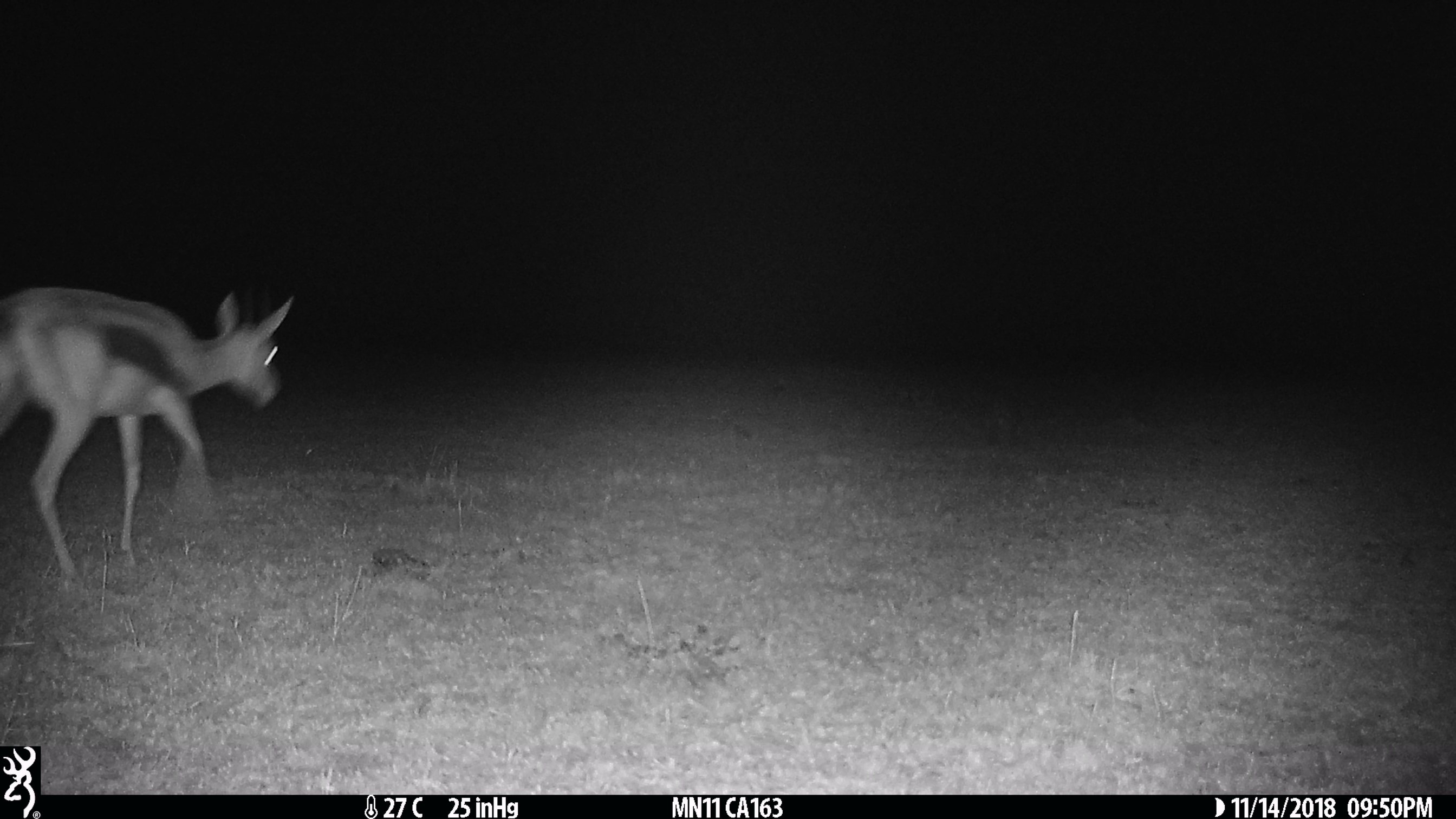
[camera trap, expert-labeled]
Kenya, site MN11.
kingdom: Animalia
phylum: Chordata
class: Mammalia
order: Artiodactyla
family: Bovidae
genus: Eudorcas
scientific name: Eudorcas thomsonii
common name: thomon's gazelle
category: gazelle thomsons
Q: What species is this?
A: Gazelle thomsons (thomon's gazelle) (Eudorcas thomsonii).